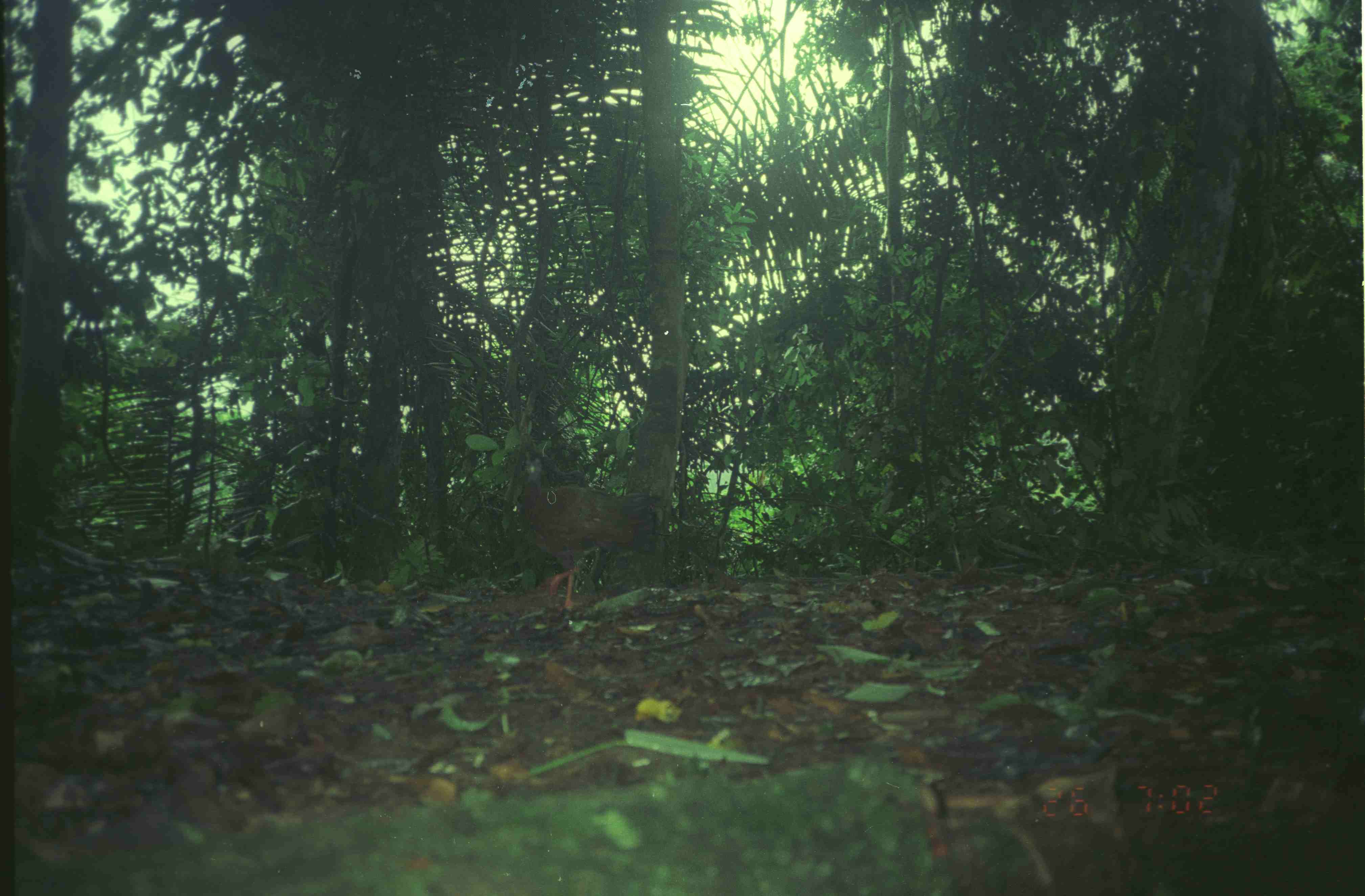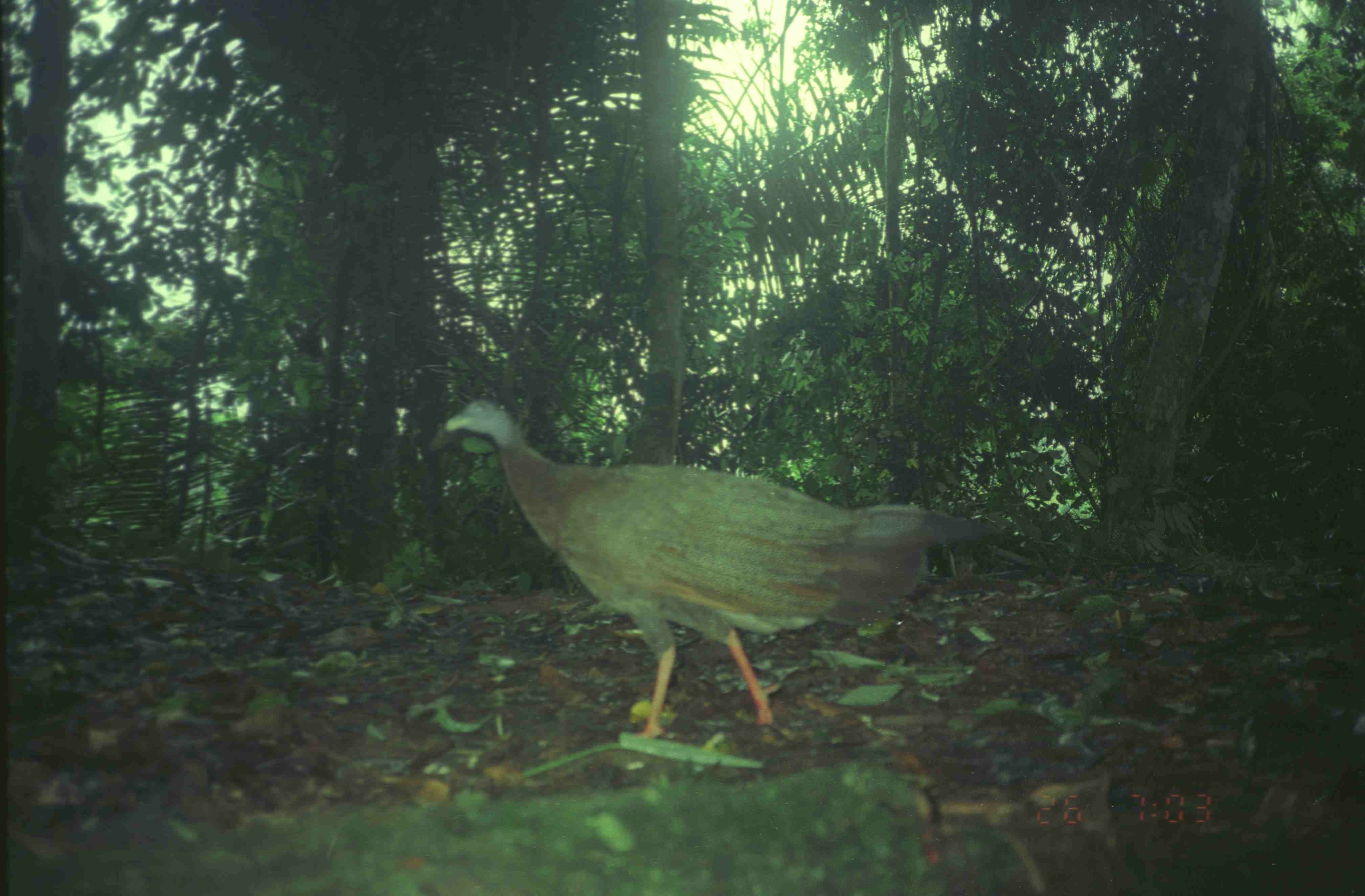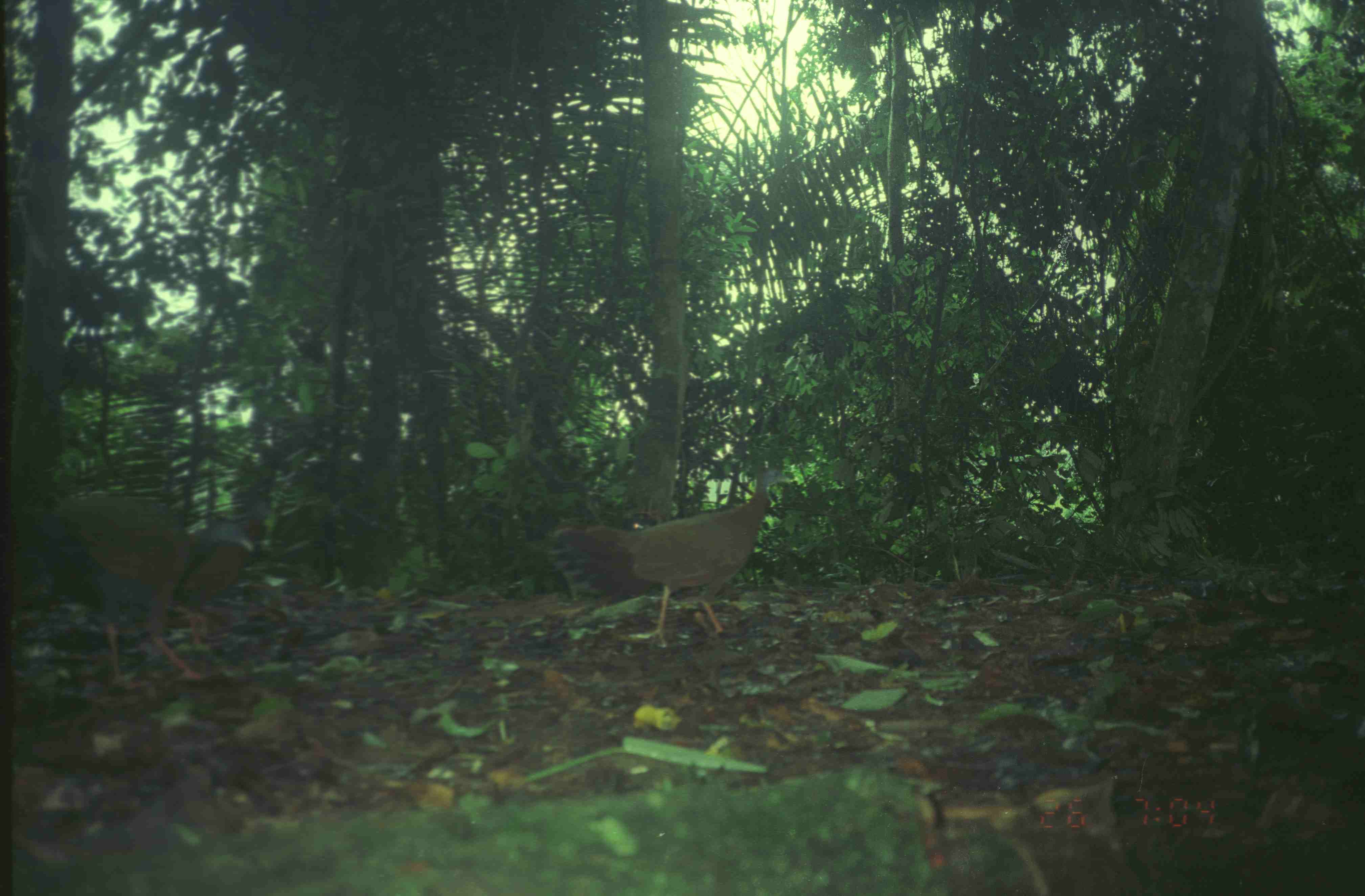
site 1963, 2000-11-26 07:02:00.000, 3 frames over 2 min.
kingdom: Animalia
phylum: Chordata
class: Aves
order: Galliformes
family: Phasianidae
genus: Argusianus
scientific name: Argusianus argus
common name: great argus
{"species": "Argusianus argus (great argus)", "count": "1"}